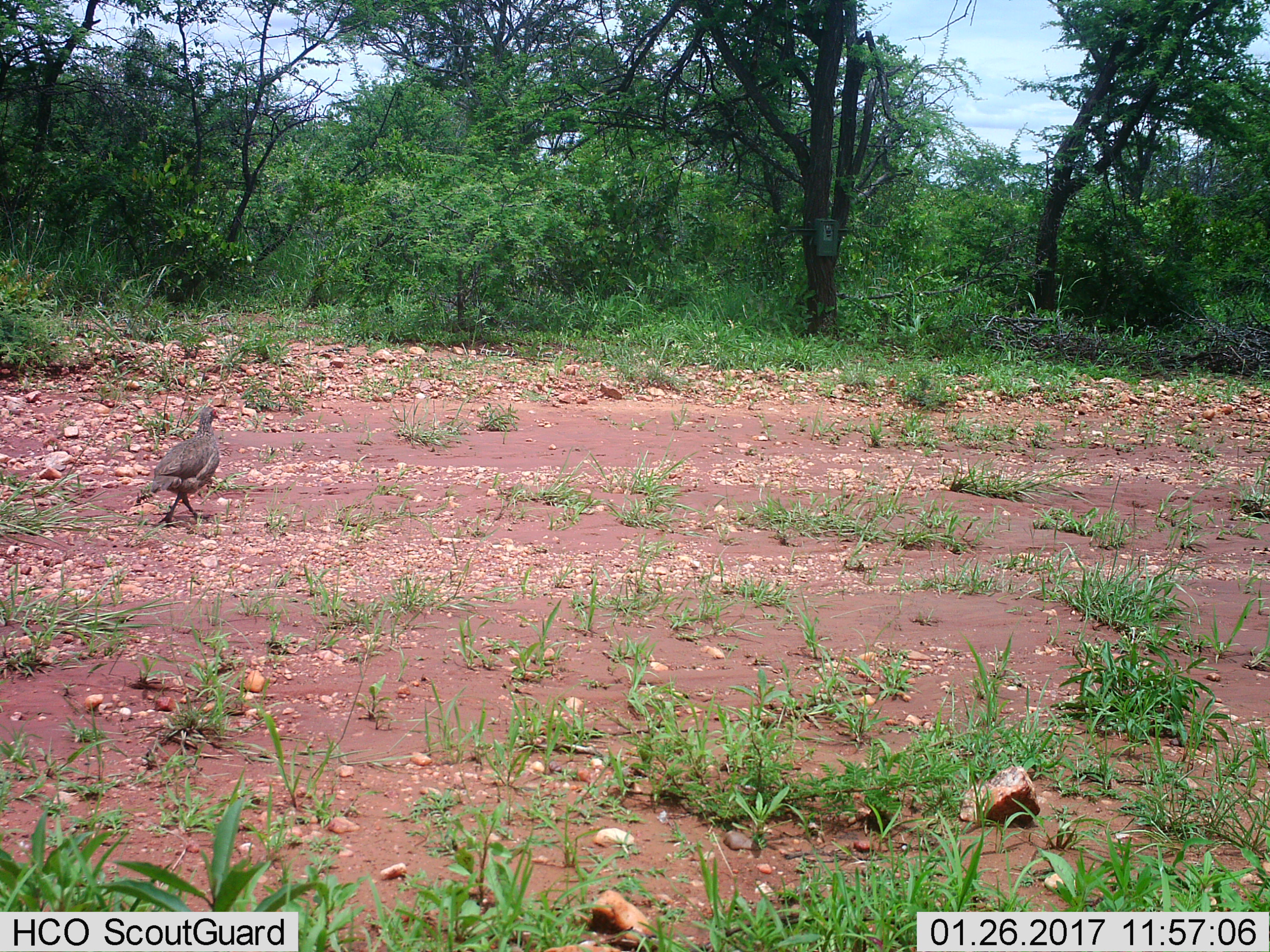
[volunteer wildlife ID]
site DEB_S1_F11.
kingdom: Animalia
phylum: Chordata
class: Aves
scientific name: Aves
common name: bird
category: birdother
Birdother (bird) (Aves), count 1. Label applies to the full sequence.